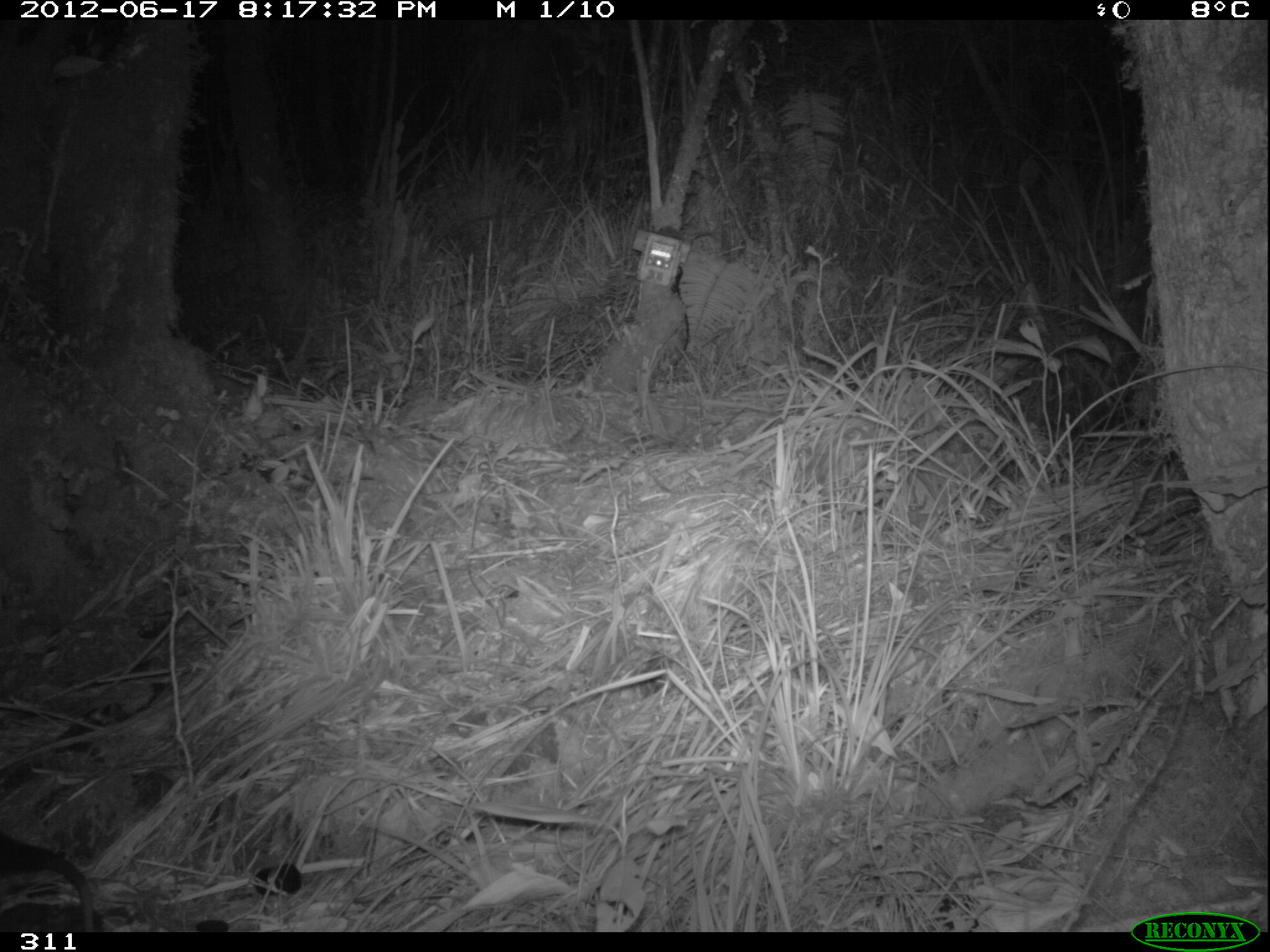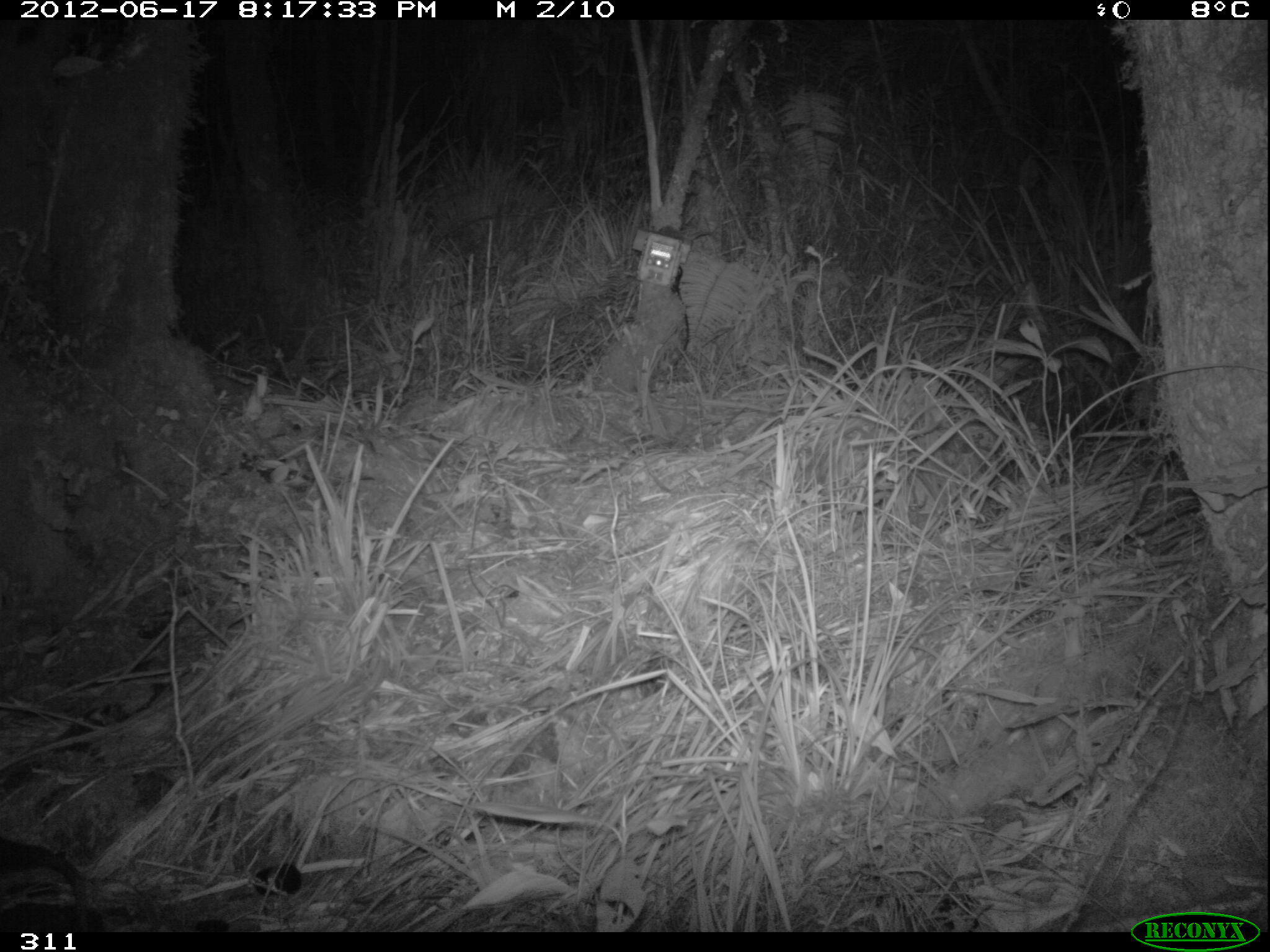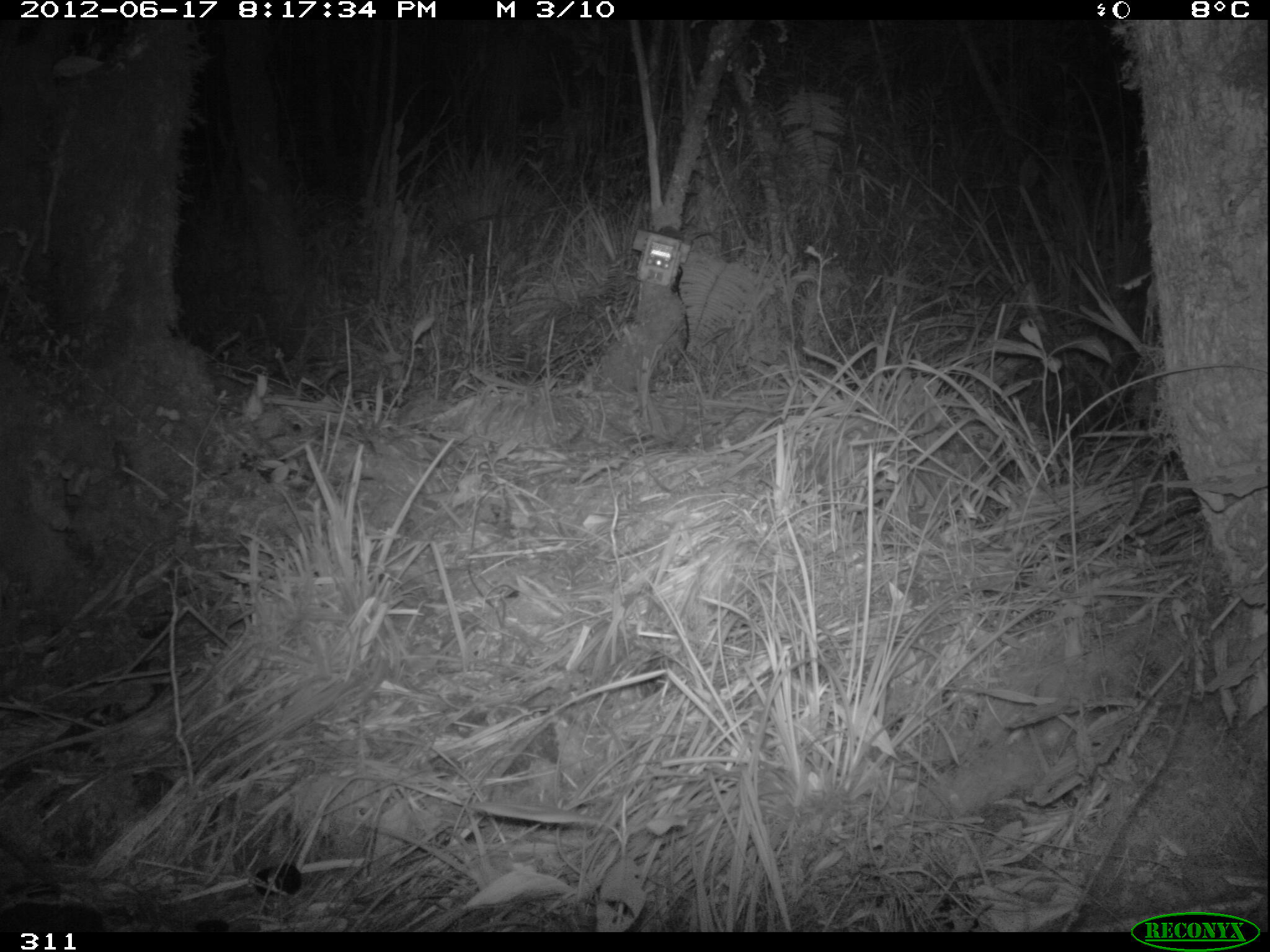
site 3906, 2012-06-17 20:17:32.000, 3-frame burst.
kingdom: Animalia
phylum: Chordata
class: Mammalia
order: Didelphimorphia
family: Didelphidae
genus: Didelphis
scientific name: Didelphis pernigra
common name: andean white-eared opossum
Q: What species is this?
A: Didelphis pernigra (andean white-eared opossum).